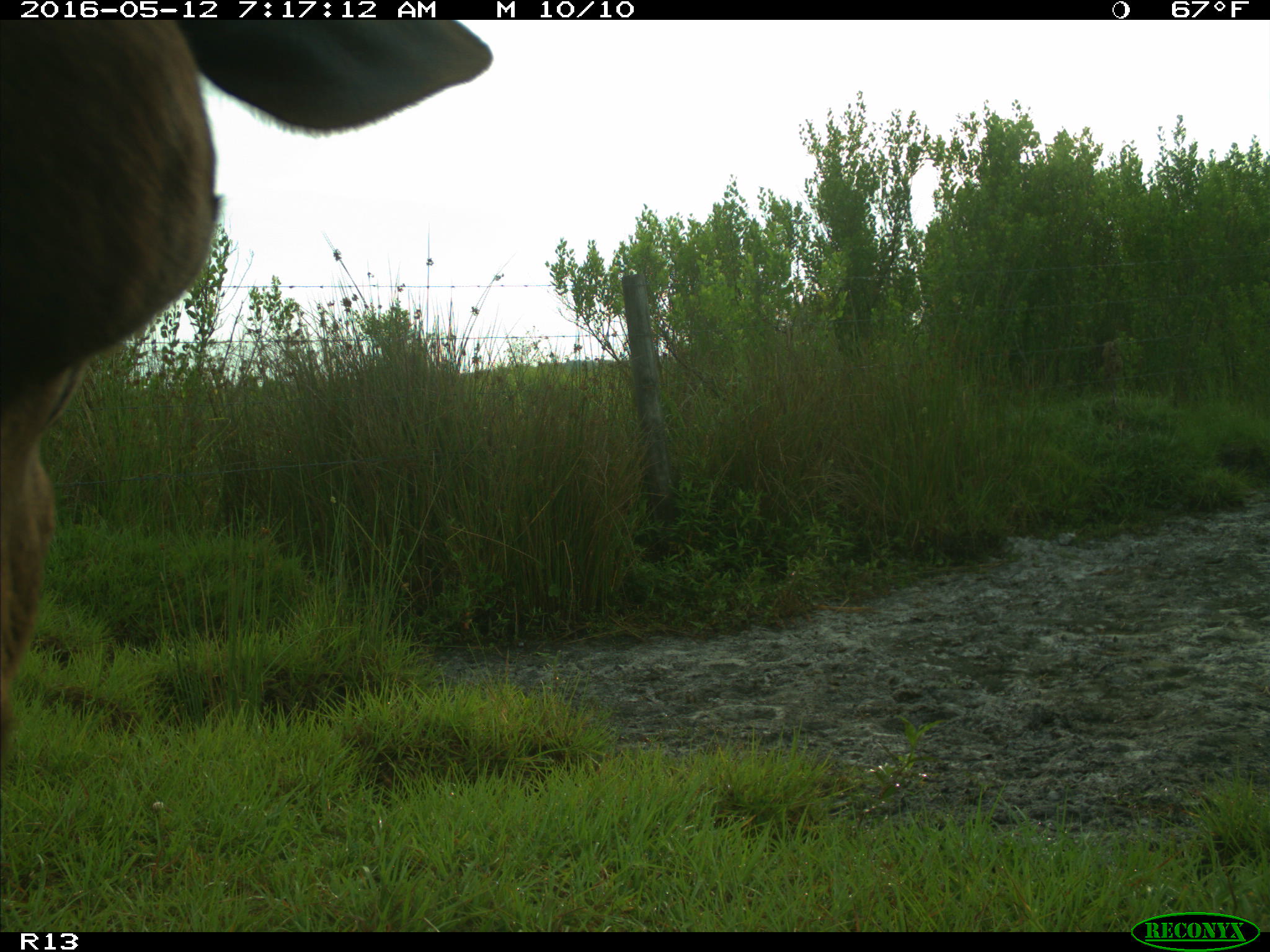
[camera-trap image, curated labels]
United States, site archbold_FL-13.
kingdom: Animalia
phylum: Chordata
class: Mammalia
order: Artiodactyla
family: Bovidae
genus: Bos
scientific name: Bos taurus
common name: domestic cow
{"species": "Bos taurus (domestic cow)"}